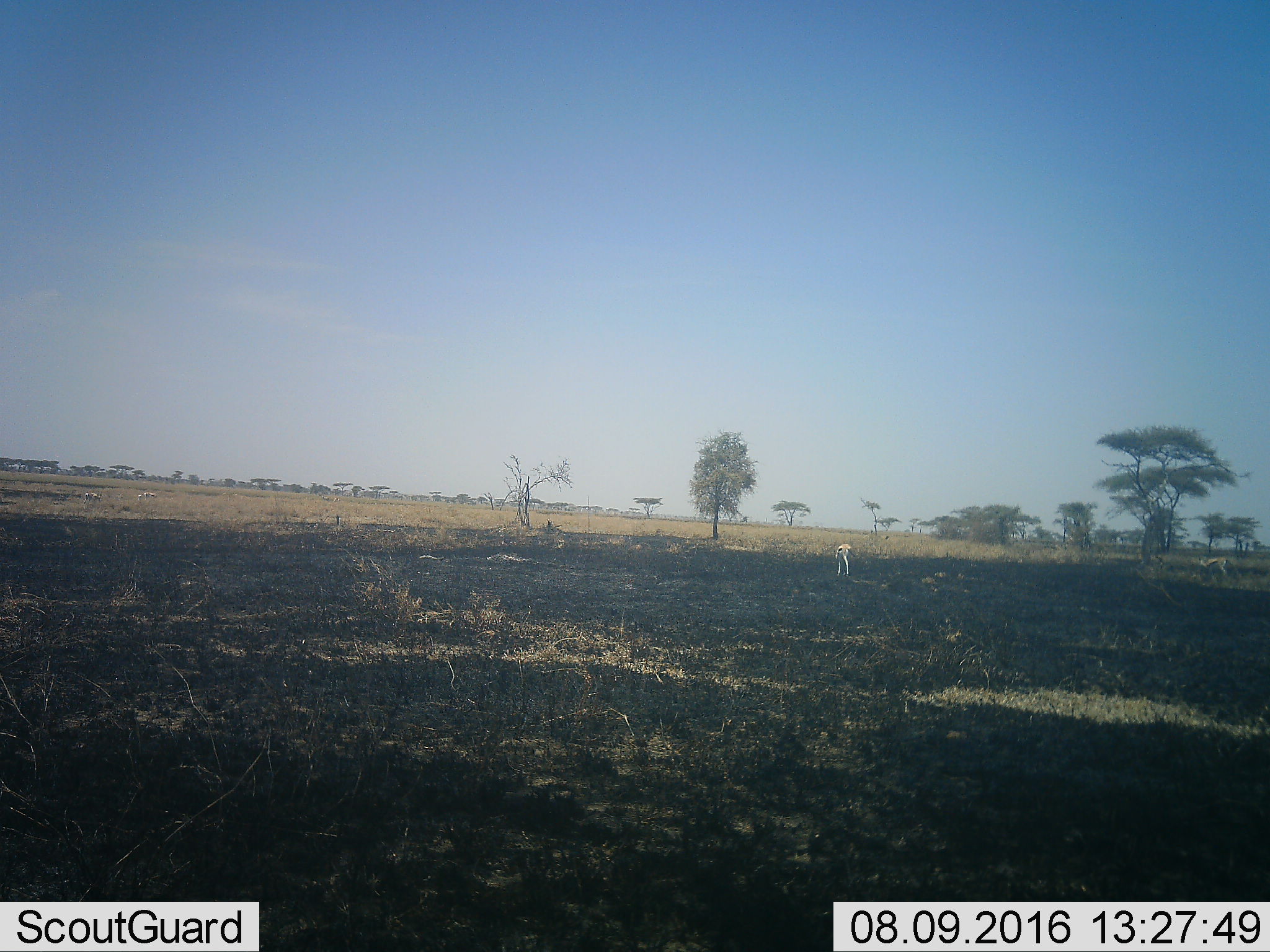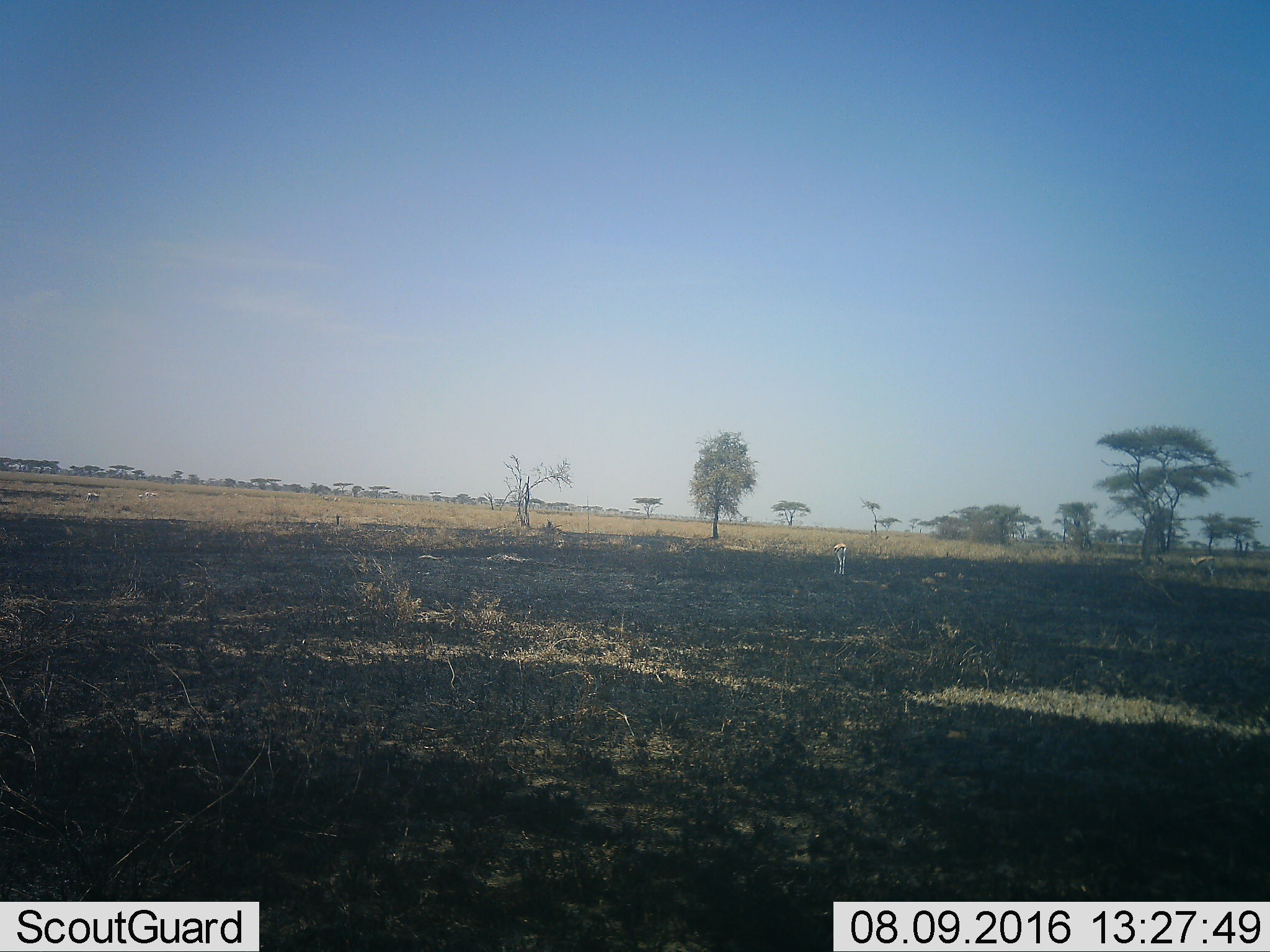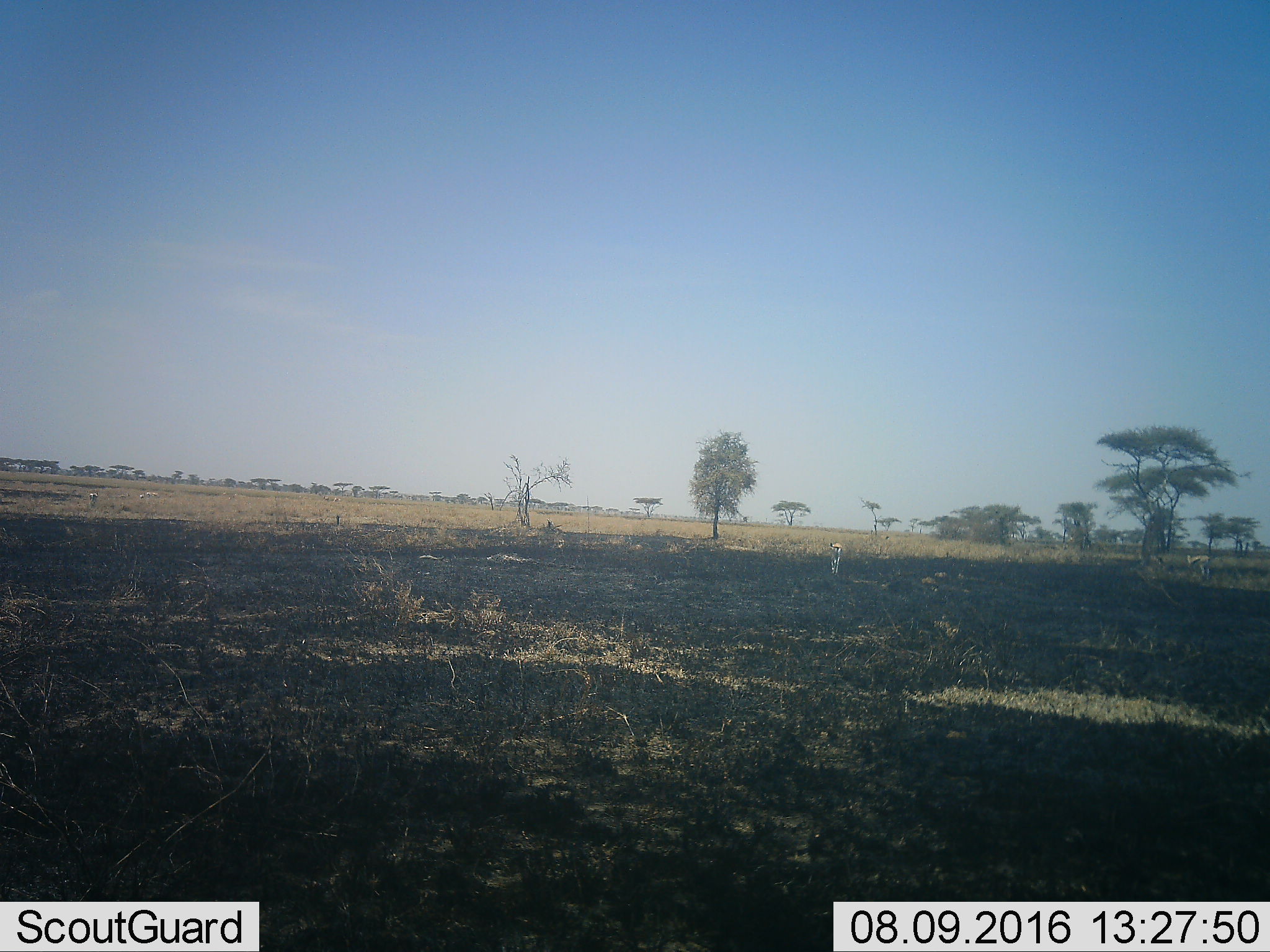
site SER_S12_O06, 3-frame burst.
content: unidentified animal